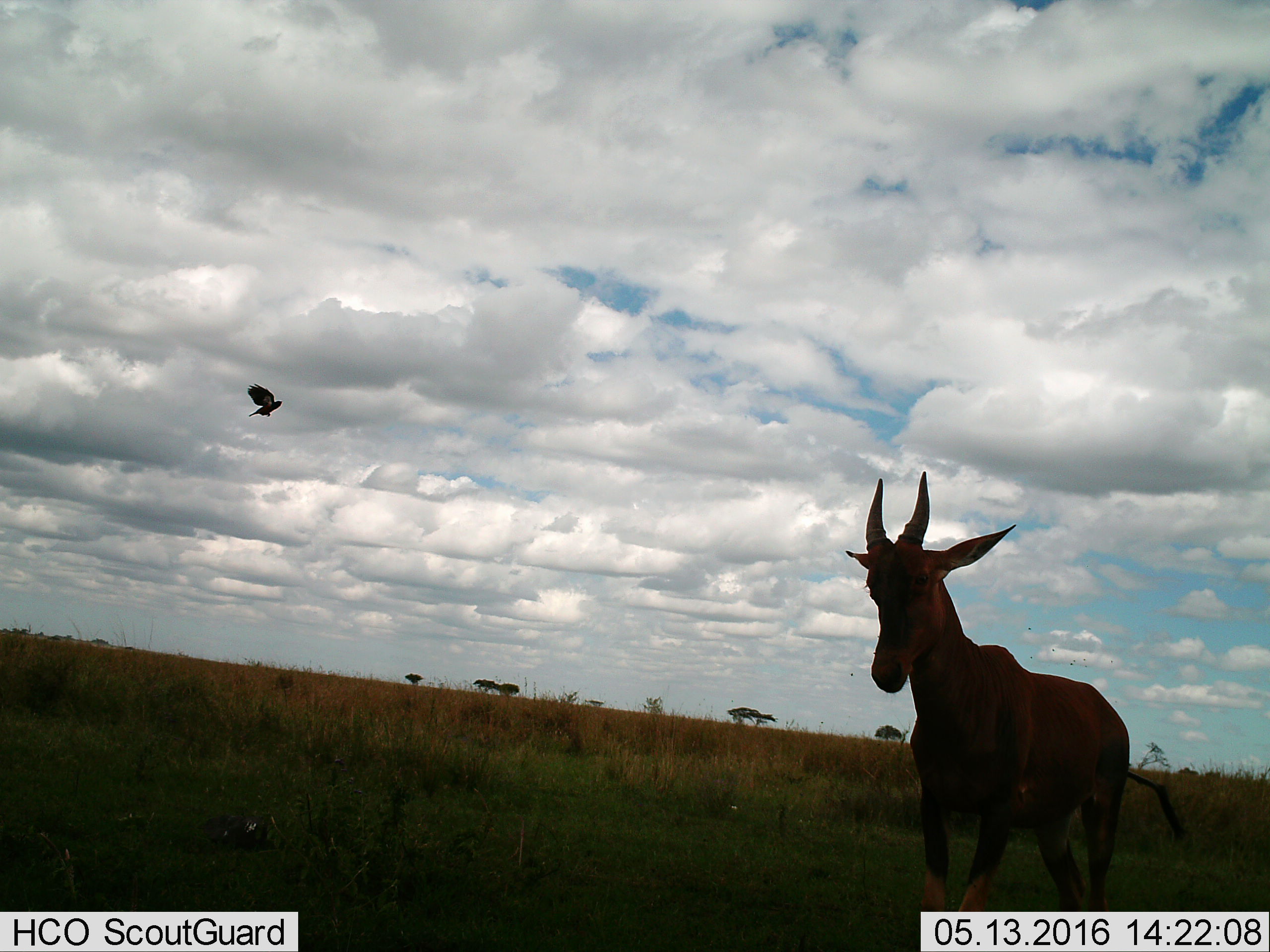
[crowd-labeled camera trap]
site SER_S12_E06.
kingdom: Animalia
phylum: Chordata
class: Aves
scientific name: Aves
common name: bird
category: birdother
Birdother (bird) (Aves), count 1. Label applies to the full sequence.